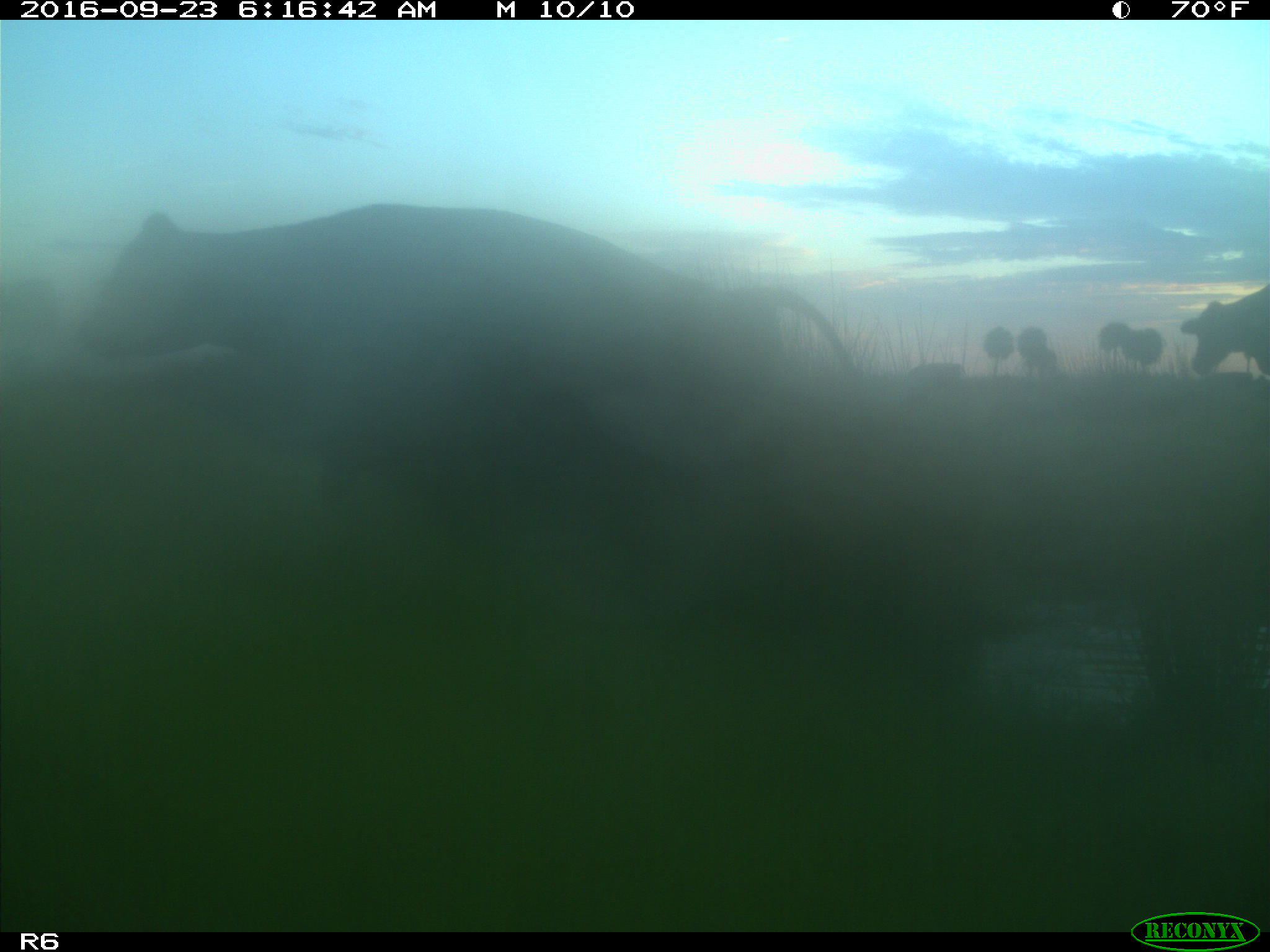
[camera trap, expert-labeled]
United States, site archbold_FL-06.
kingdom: Animalia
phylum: Chordata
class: Mammalia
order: Artiodactyla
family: Bovidae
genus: Bos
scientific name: Bos taurus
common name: domestic cow